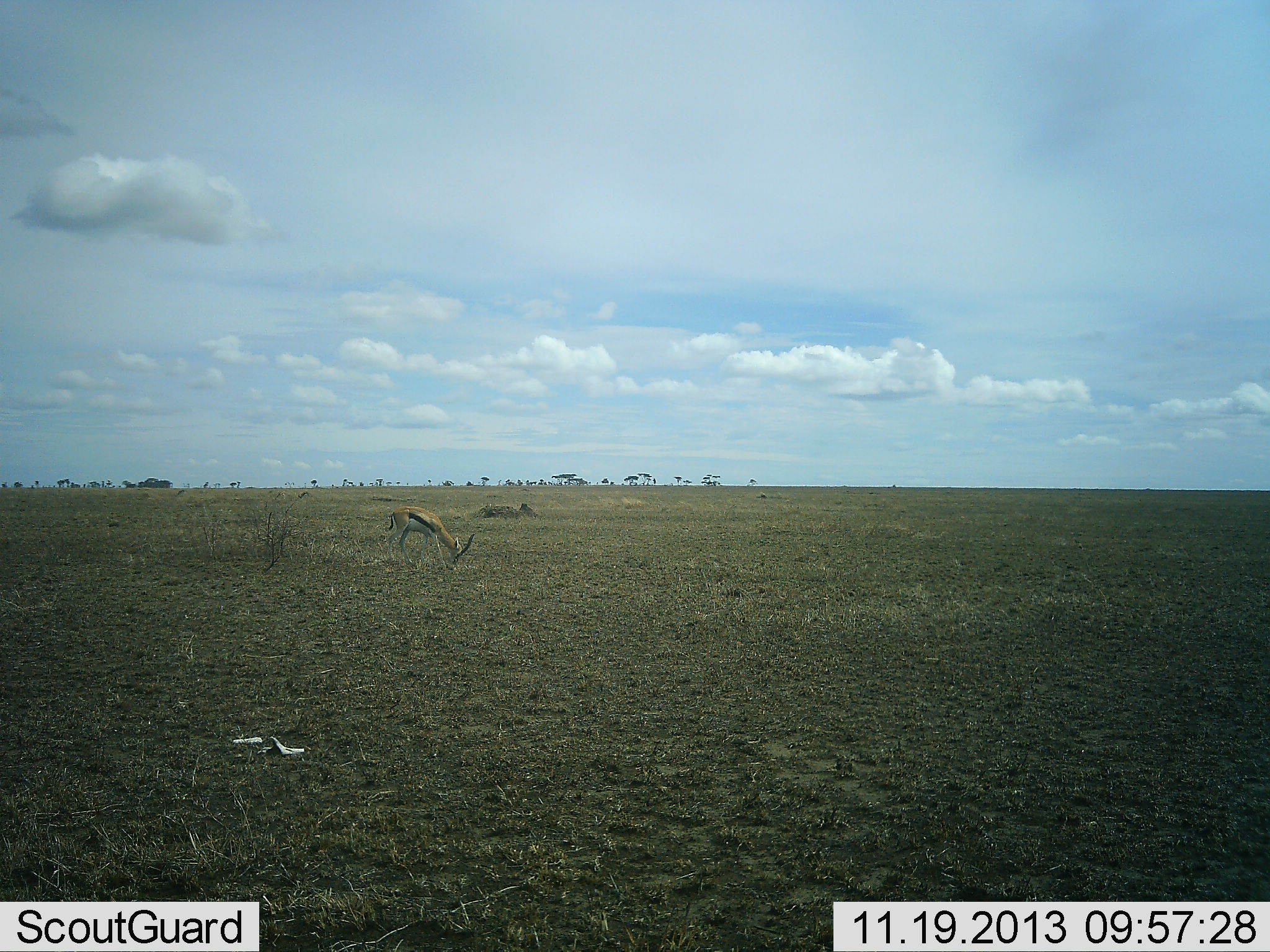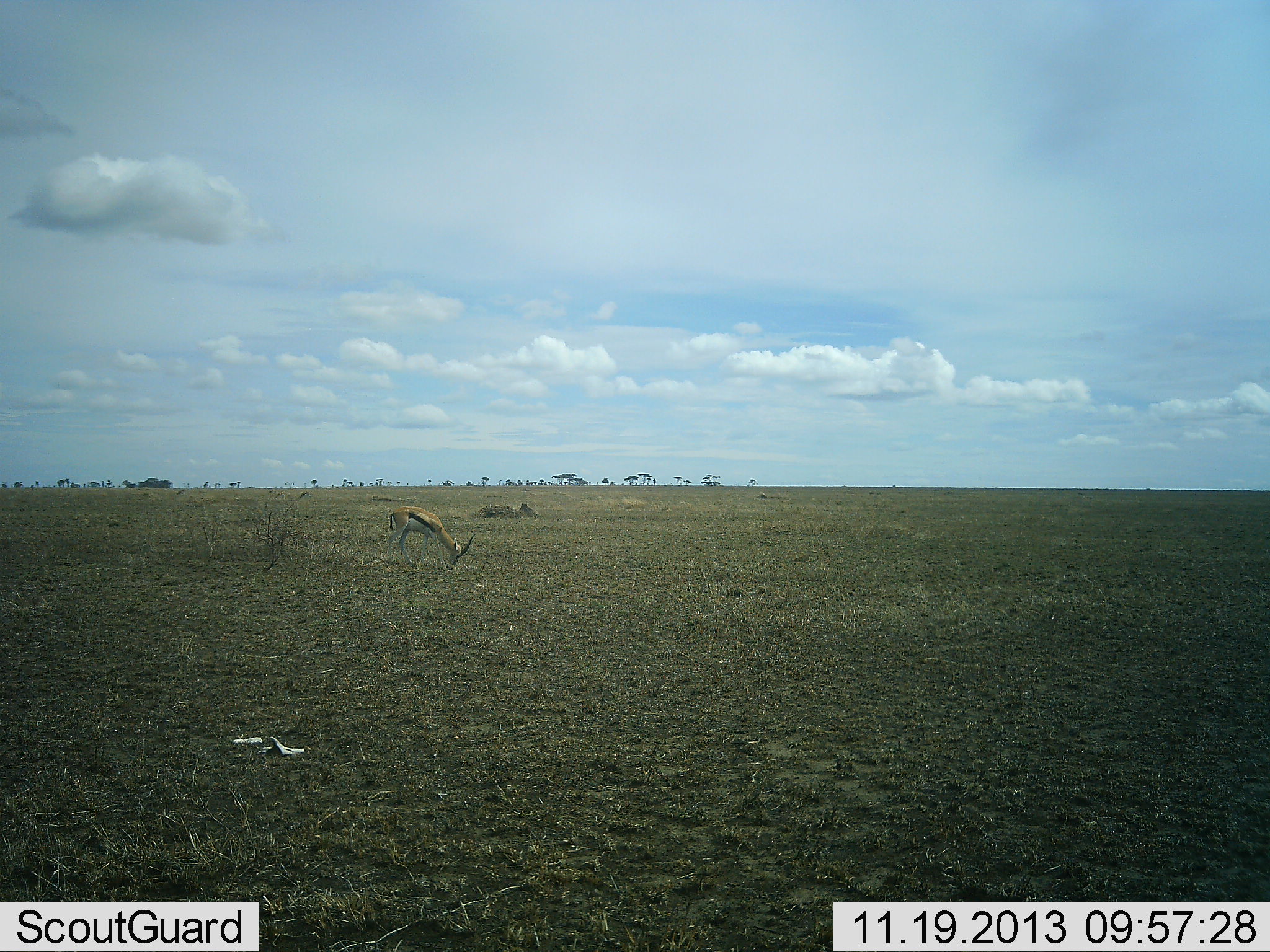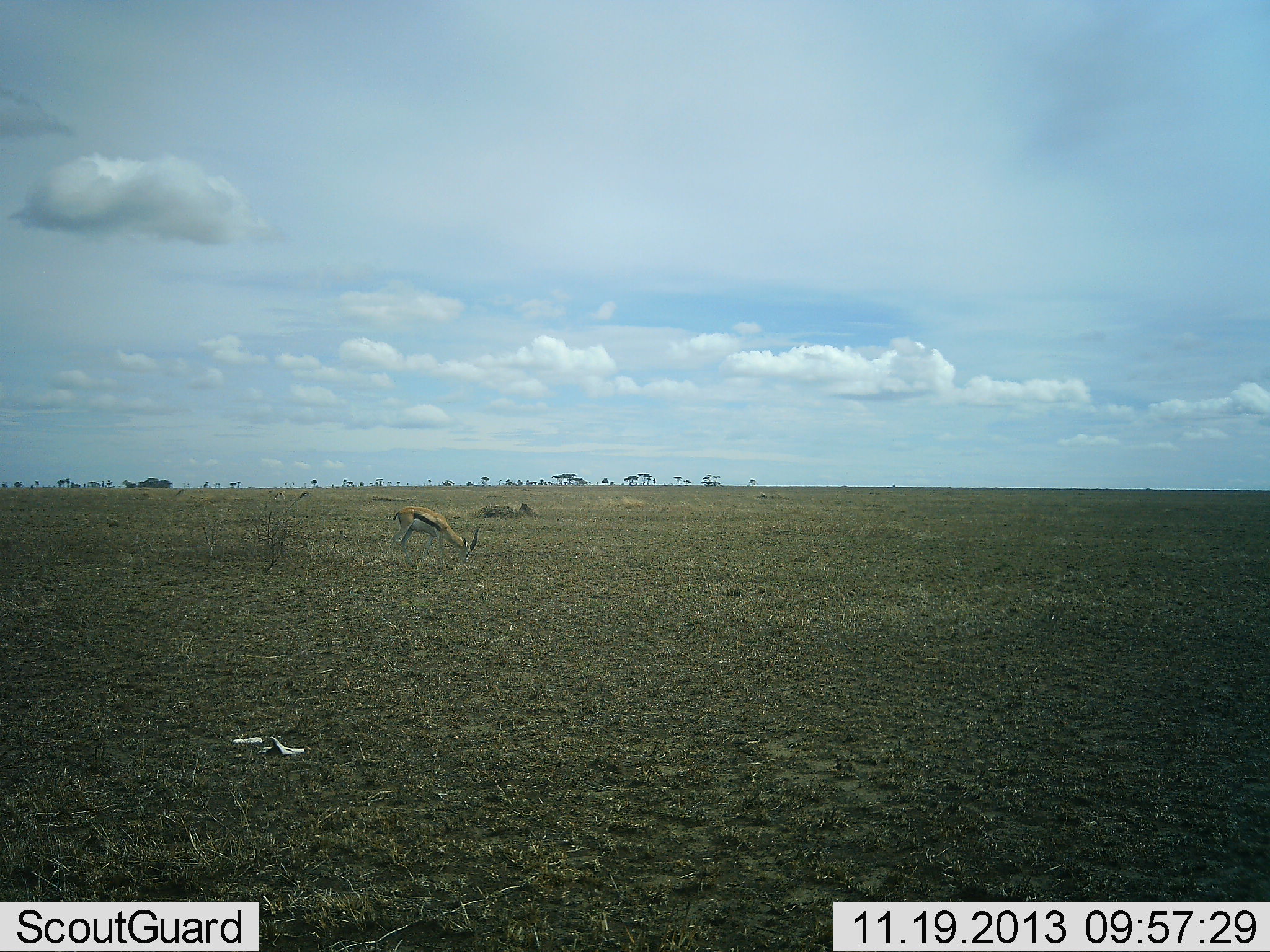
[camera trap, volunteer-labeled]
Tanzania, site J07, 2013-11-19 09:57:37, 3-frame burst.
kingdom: Animalia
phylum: Chordata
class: Mammalia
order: Artiodactyla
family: Bovidae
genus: Eudorcas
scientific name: Eudorcas thomsonii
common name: thomson's gazelle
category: gazellethomsons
Gazellethomsons (thomson's gazelle) (Eudorcas thomsonii), count 1. Behavior (volunteer vote fractions): standing 20%, resting 0%, moving 0%, interacting 0%. Young present (vote fraction): 0%. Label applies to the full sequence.